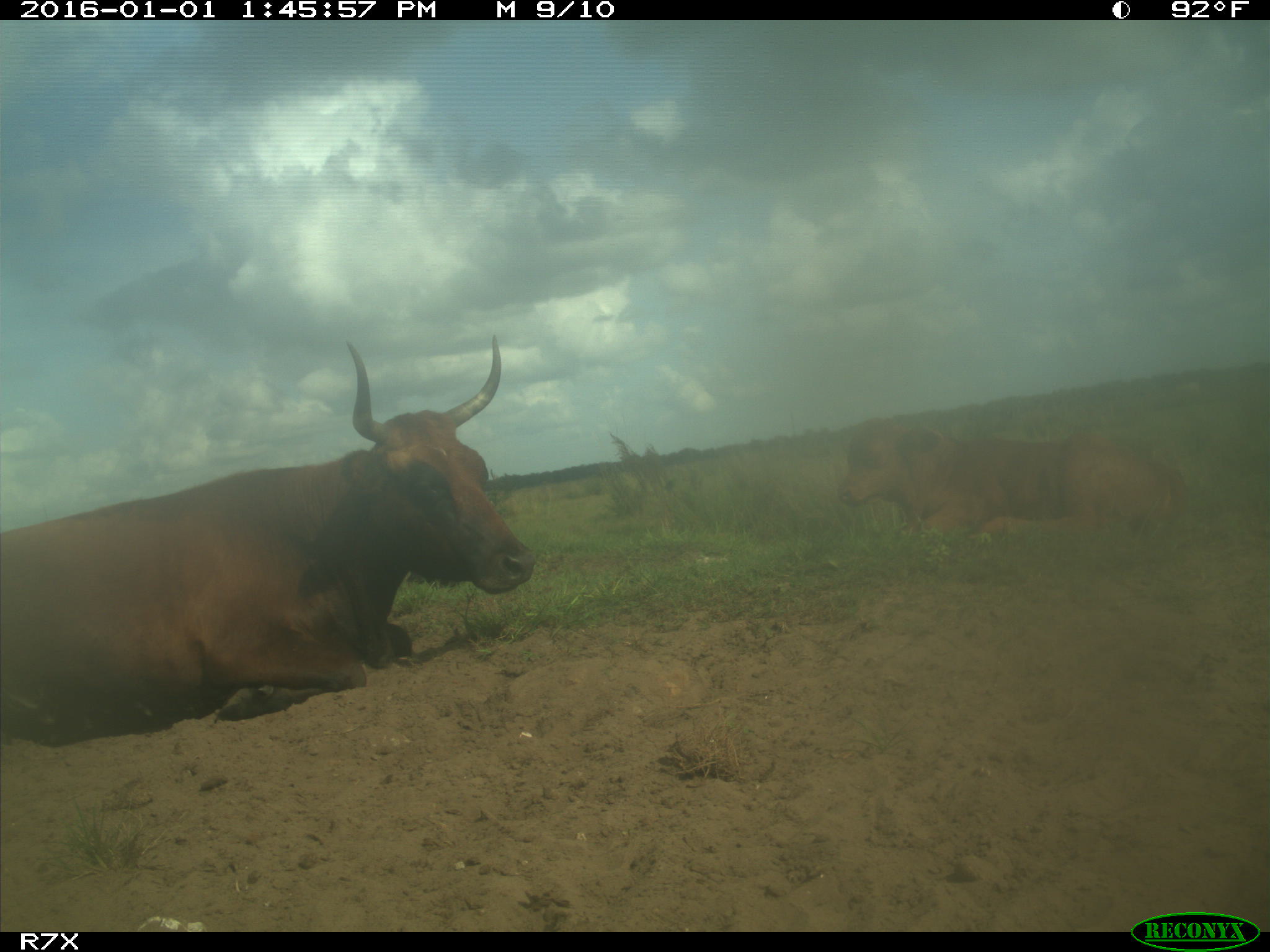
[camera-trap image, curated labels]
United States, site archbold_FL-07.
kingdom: Animalia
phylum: Chordata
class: Mammalia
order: Artiodactyla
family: Bovidae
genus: Bos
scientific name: Bos taurus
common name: domestic cow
Bos taurus (domestic cow).